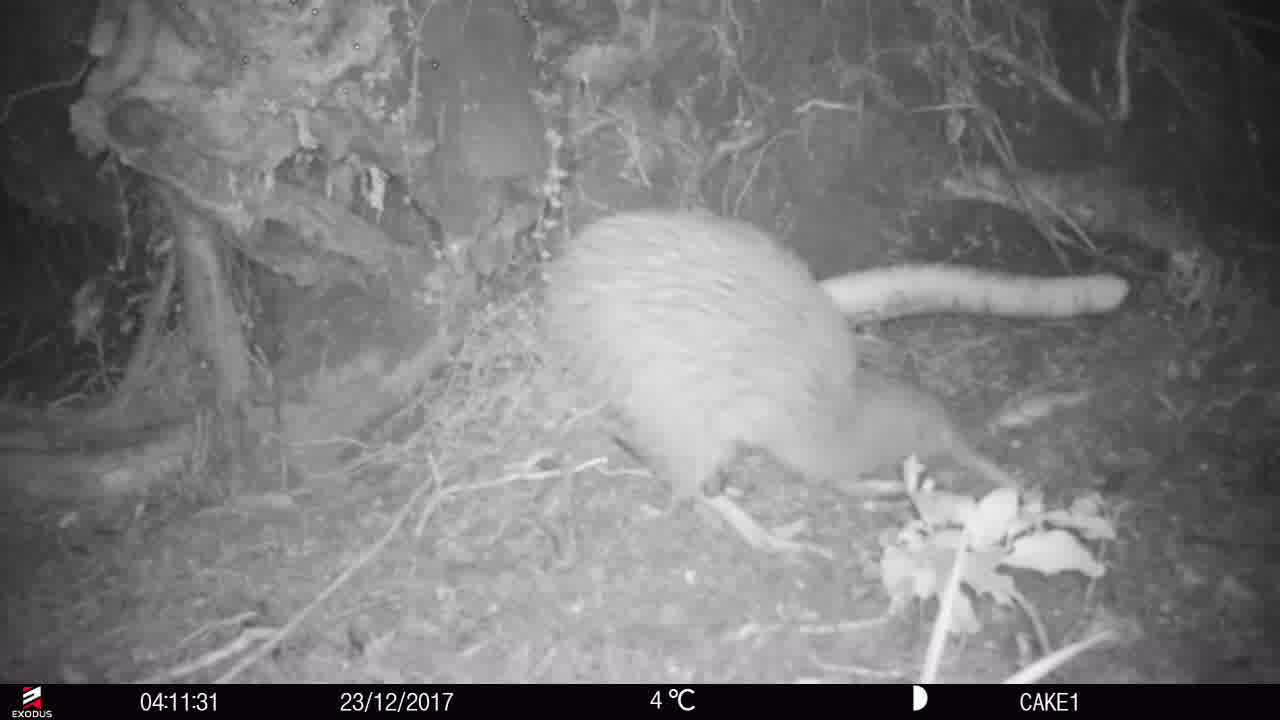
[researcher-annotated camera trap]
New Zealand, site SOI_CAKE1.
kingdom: Animalia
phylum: Chordata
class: Aves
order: Apterygiformes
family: Apterygidae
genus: Apteryx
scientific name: Apteryx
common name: kiwi